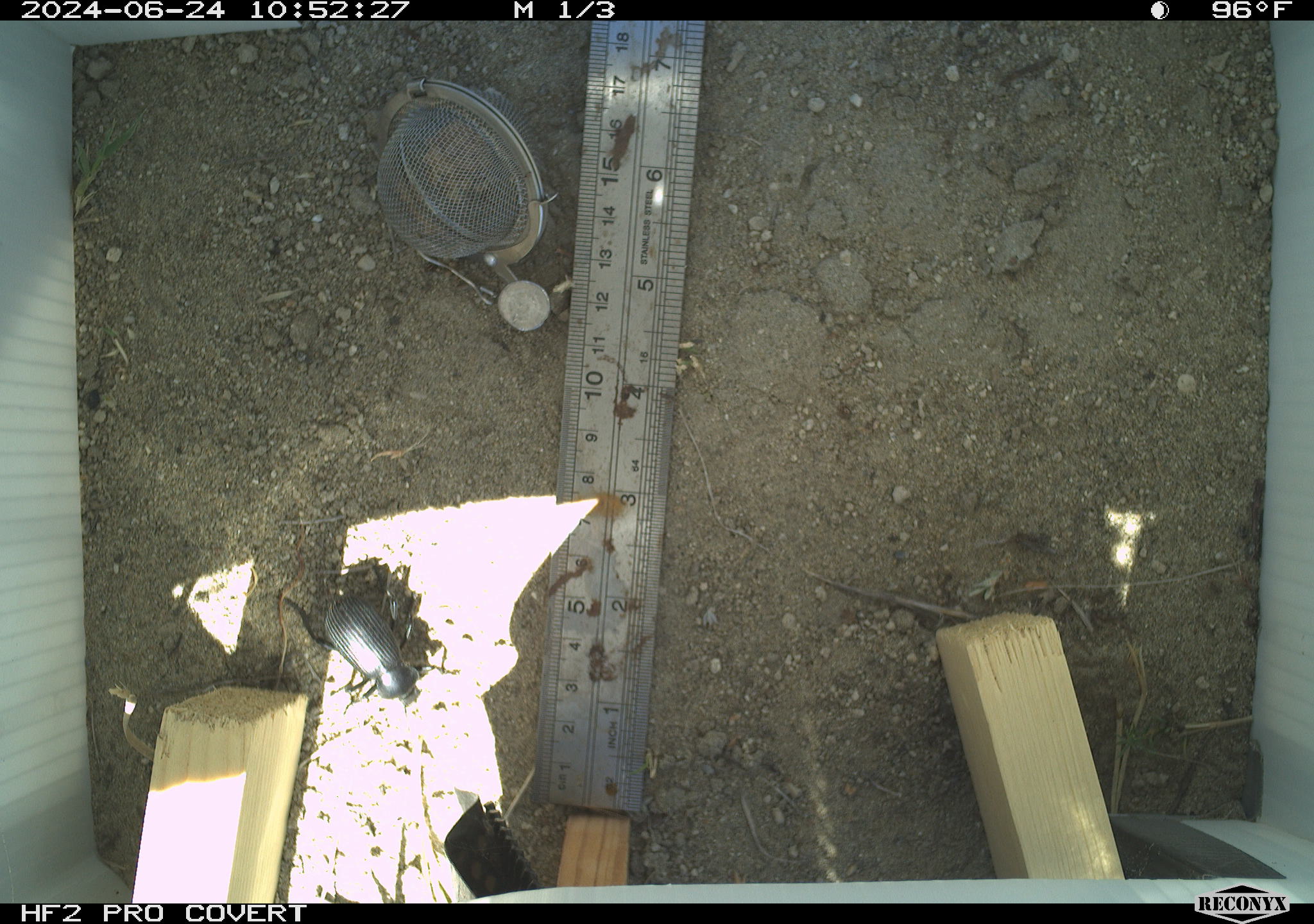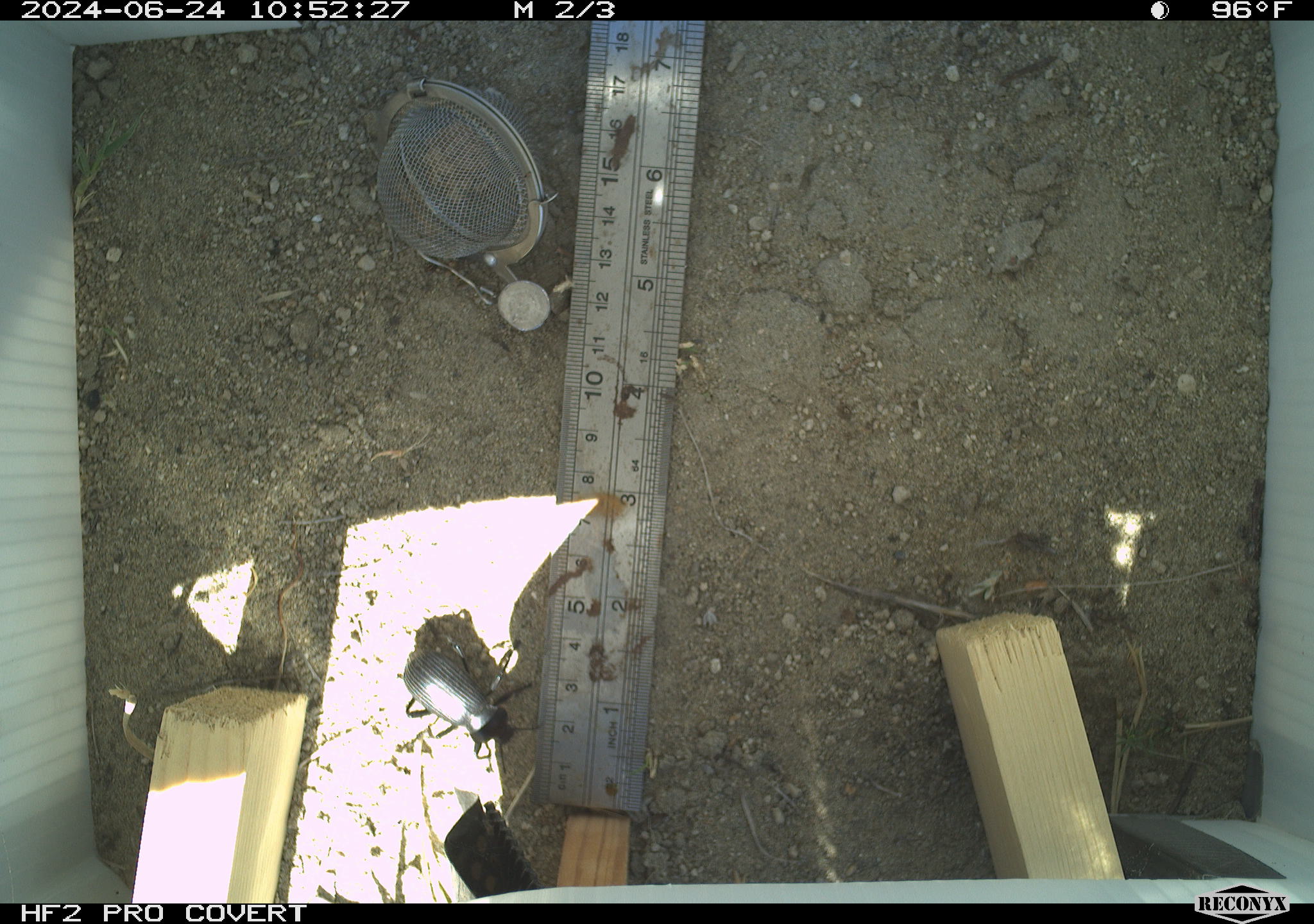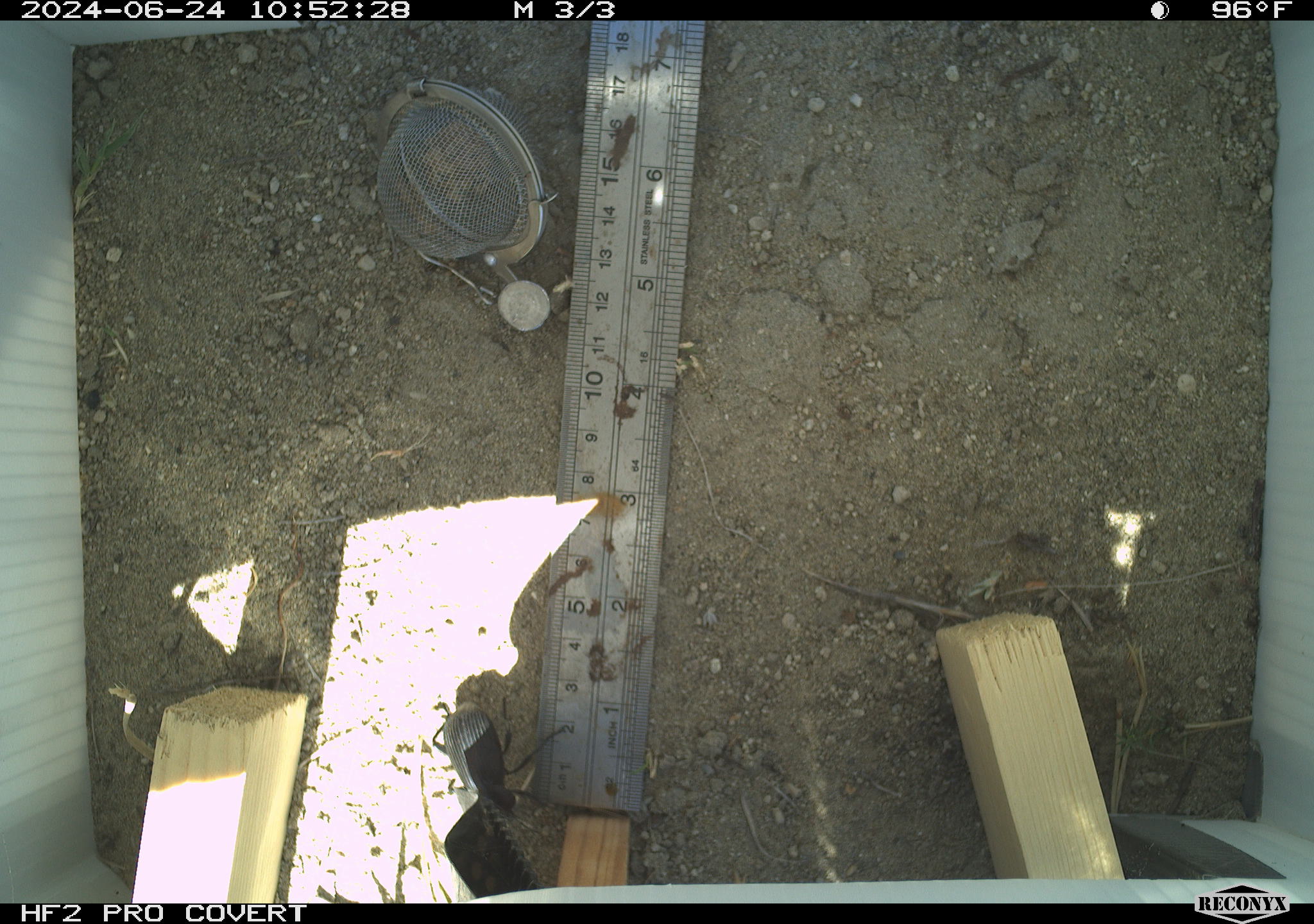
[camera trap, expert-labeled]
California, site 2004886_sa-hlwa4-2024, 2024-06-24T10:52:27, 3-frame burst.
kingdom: Animalia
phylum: Arthropoda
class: Insecta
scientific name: Insecta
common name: insect